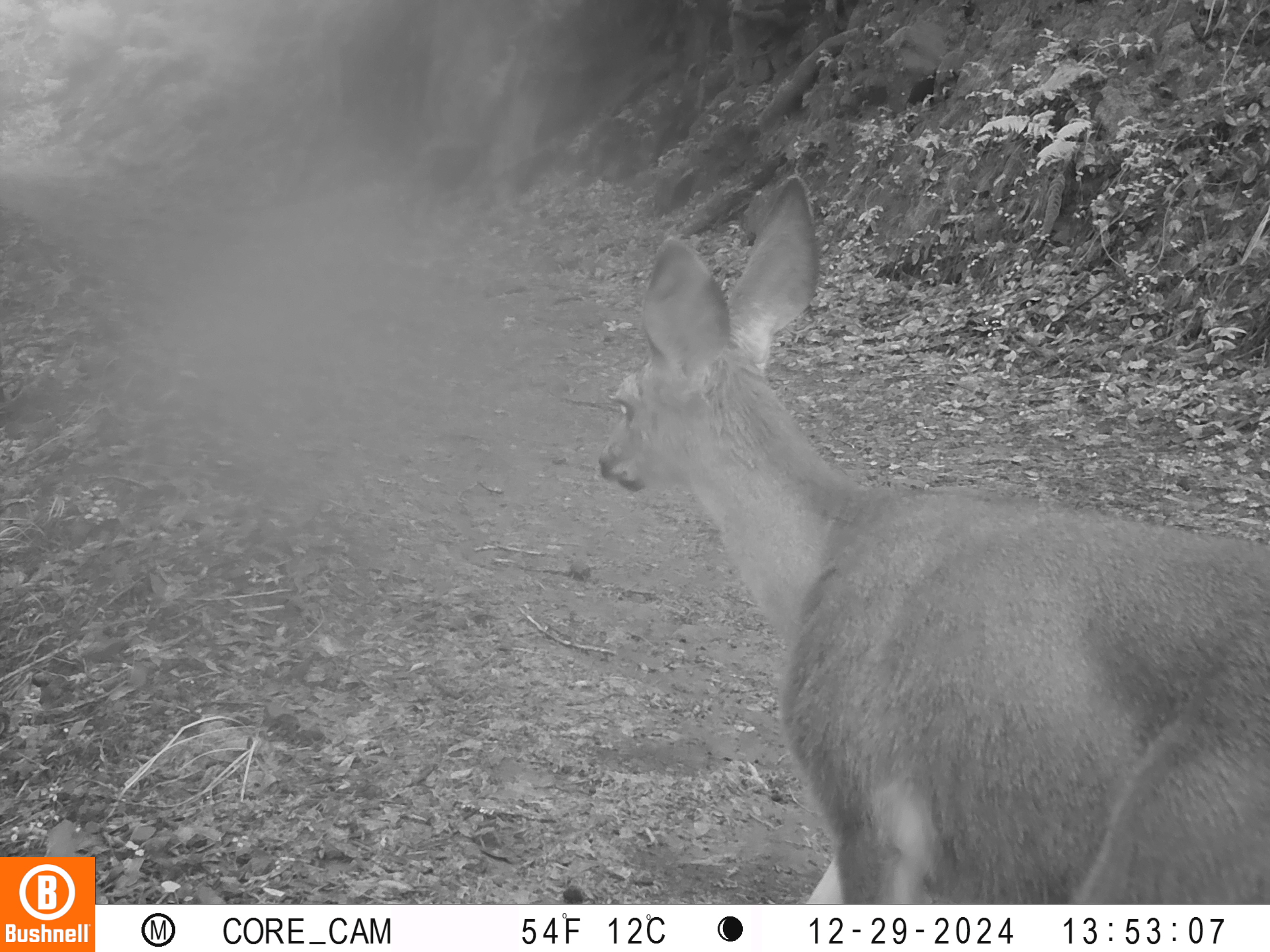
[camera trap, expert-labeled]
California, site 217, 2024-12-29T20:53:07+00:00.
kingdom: Animalia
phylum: Chordata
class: Mammalia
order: Artiodactyla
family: Cervidae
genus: Odocoileus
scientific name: Odocoileus hemionus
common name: mule deer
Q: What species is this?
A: Mule deer (Odocoileus hemionus).